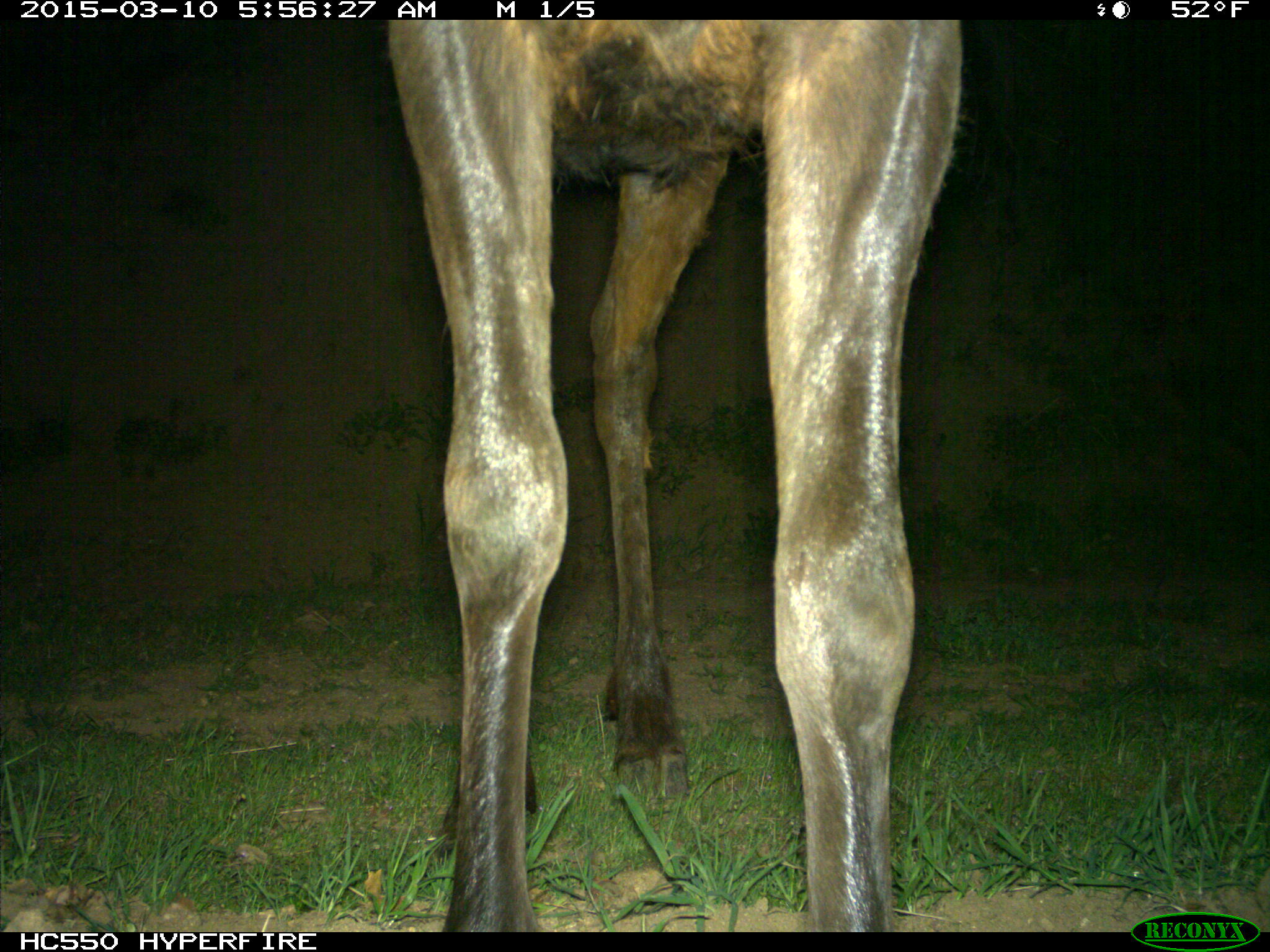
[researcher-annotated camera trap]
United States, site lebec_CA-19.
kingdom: Animalia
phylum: Chordata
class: Mammalia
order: Artiodactyla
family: Cervidae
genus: Cervus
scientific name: Cervus canadensis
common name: elk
Cervus canadensis (elk).